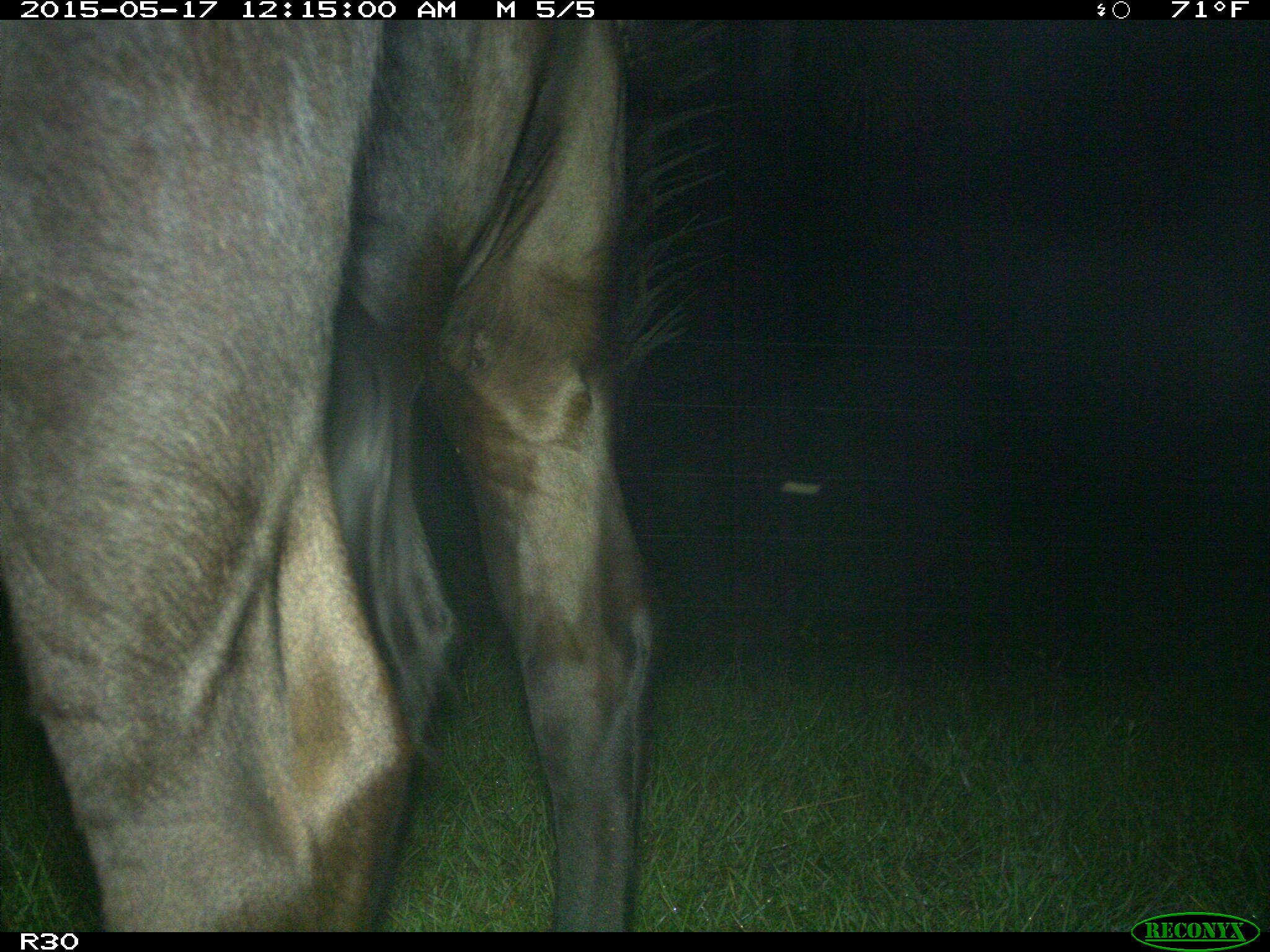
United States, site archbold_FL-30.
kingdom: Animalia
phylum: Chordata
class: Mammalia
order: Artiodactyla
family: Bovidae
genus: Bos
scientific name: Bos taurus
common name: domestic cow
Bos taurus (domestic cow).